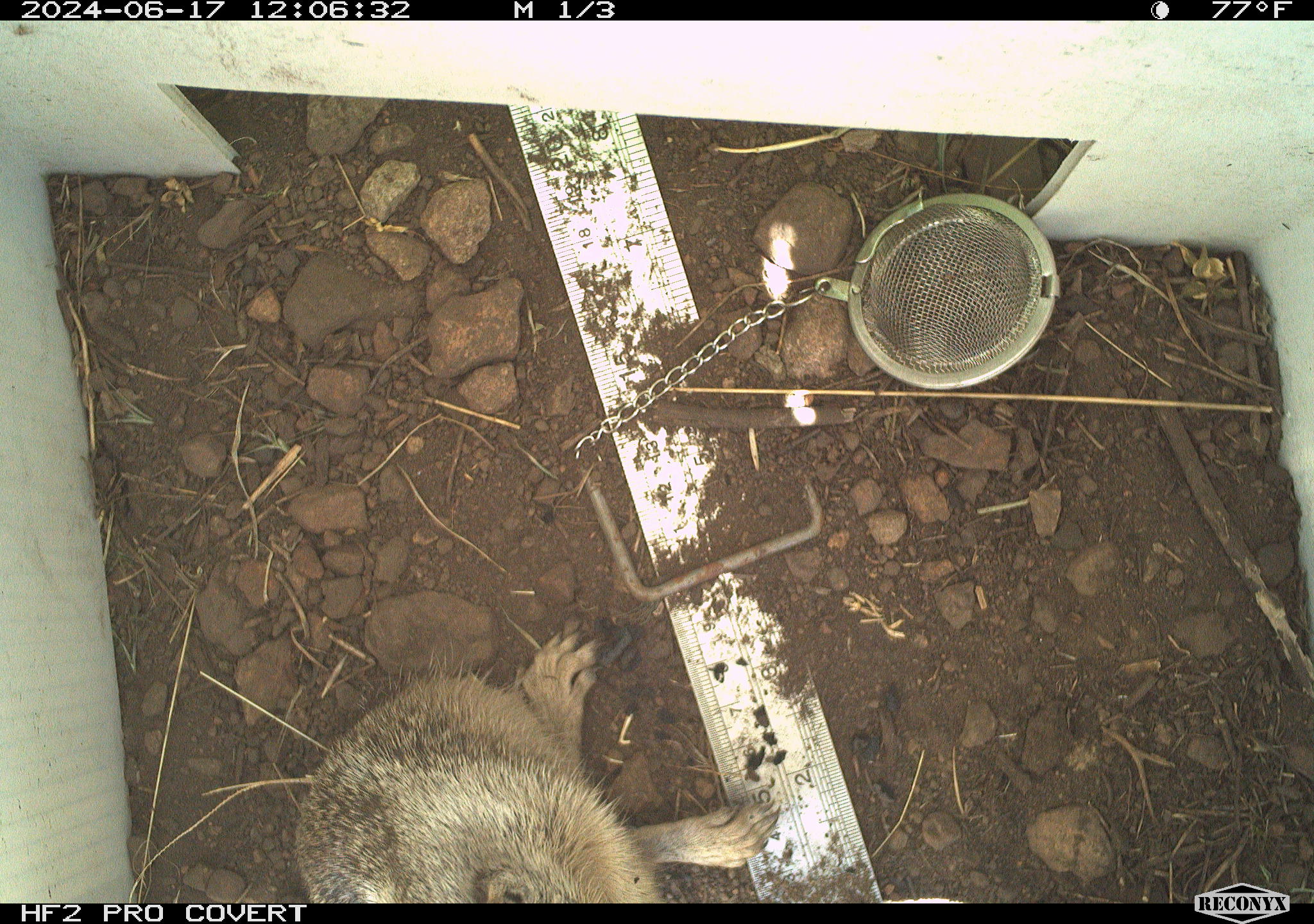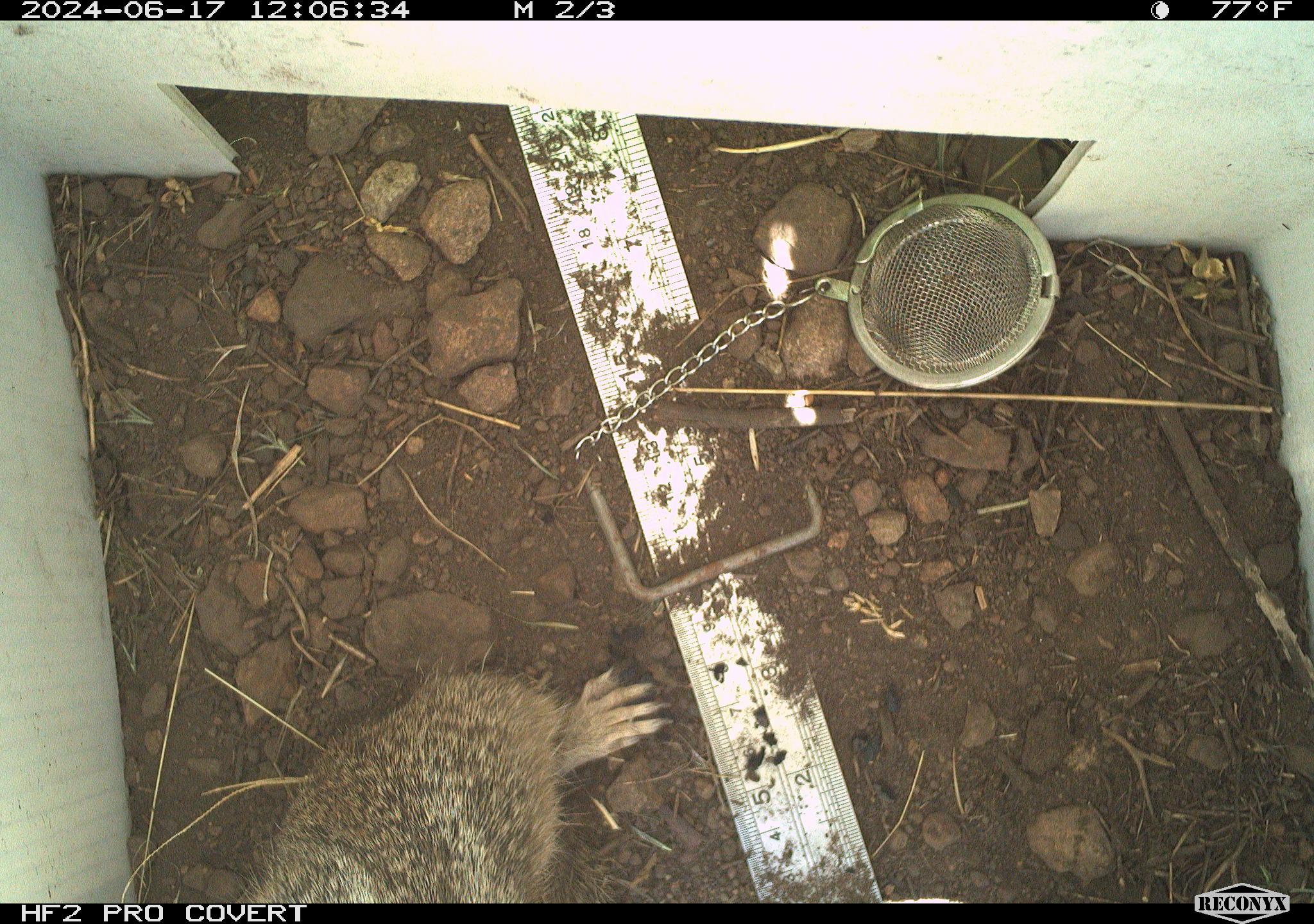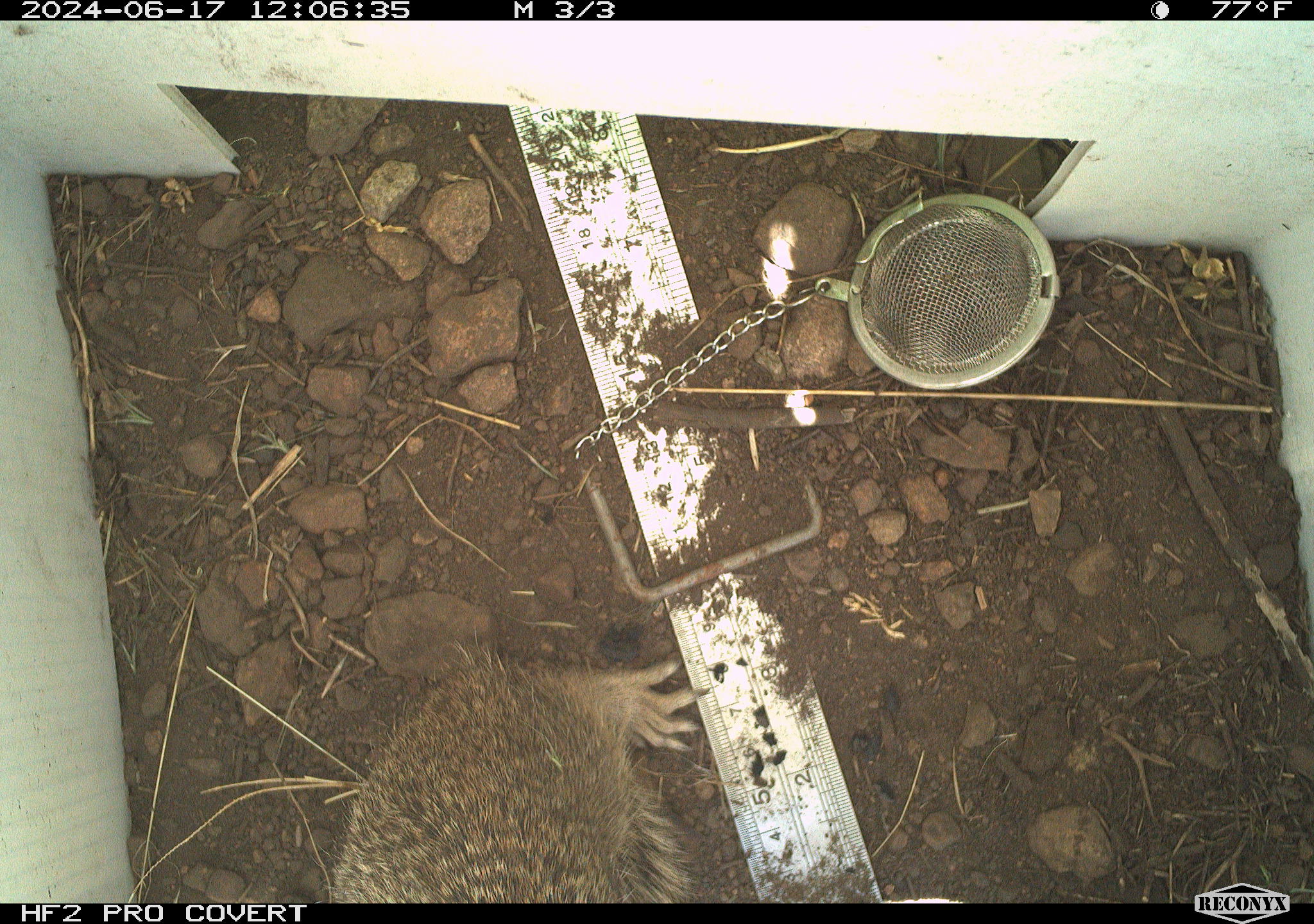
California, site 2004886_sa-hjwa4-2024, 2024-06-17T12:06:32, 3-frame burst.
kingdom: Animalia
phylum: Chordata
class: Mammalia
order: Rodentia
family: Sciuridae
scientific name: Sciuridae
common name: squirrels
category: sciuridae family